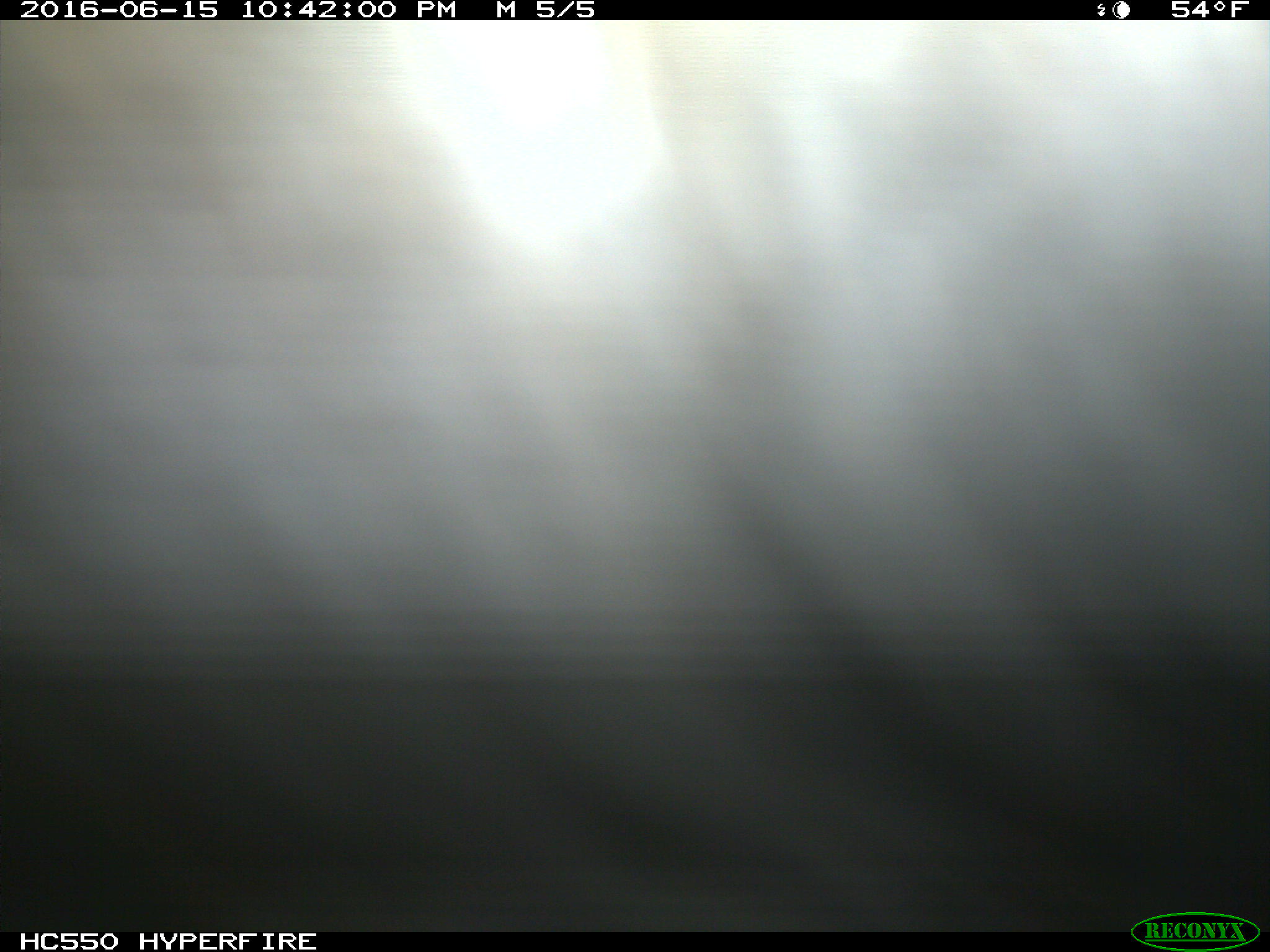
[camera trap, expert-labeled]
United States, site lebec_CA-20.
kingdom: Animalia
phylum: Chordata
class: Mammalia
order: Artiodactyla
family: Bovidae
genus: Bos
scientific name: Bos taurus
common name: domestic cow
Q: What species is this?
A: Bos taurus (domestic cow).